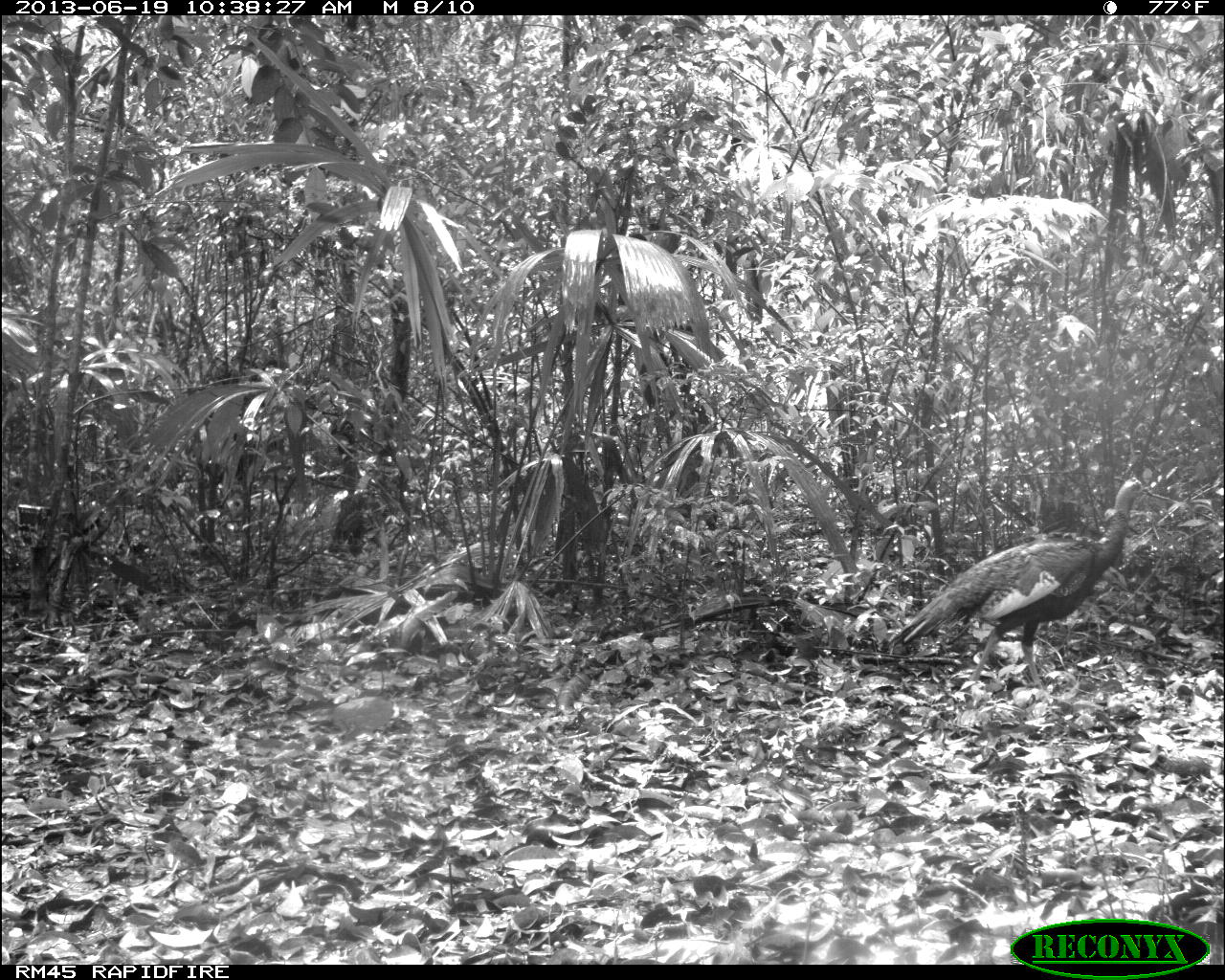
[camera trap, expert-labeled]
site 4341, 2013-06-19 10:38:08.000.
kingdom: Animalia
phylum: Chordata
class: Aves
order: Galliformes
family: Phasianidae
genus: Meleagris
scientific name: Meleagris ocellata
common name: ocellated turkey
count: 2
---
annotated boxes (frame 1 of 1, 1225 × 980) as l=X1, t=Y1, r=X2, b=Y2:
meleagris ocellata: l=891, t=471, r=1147, b=710